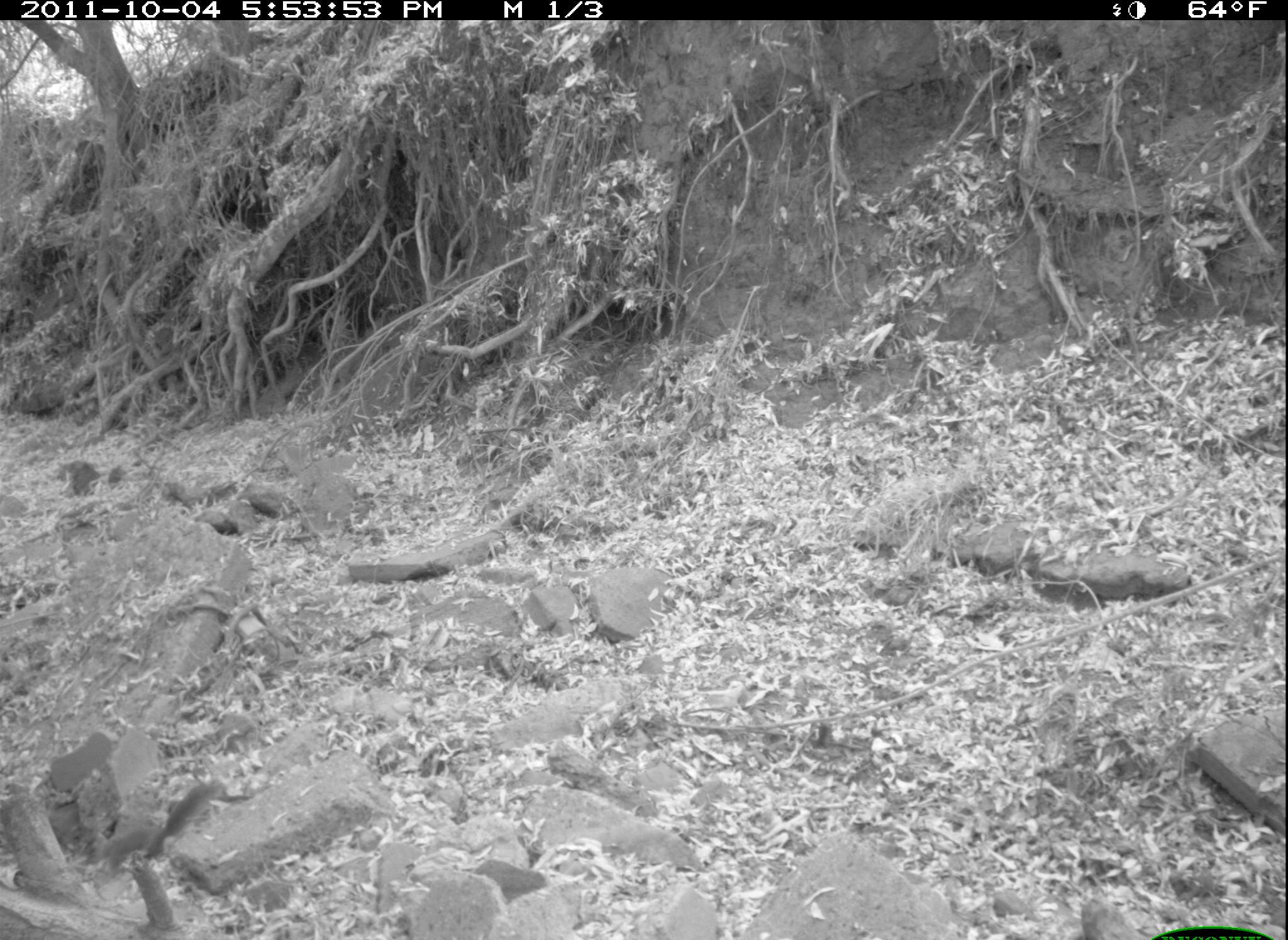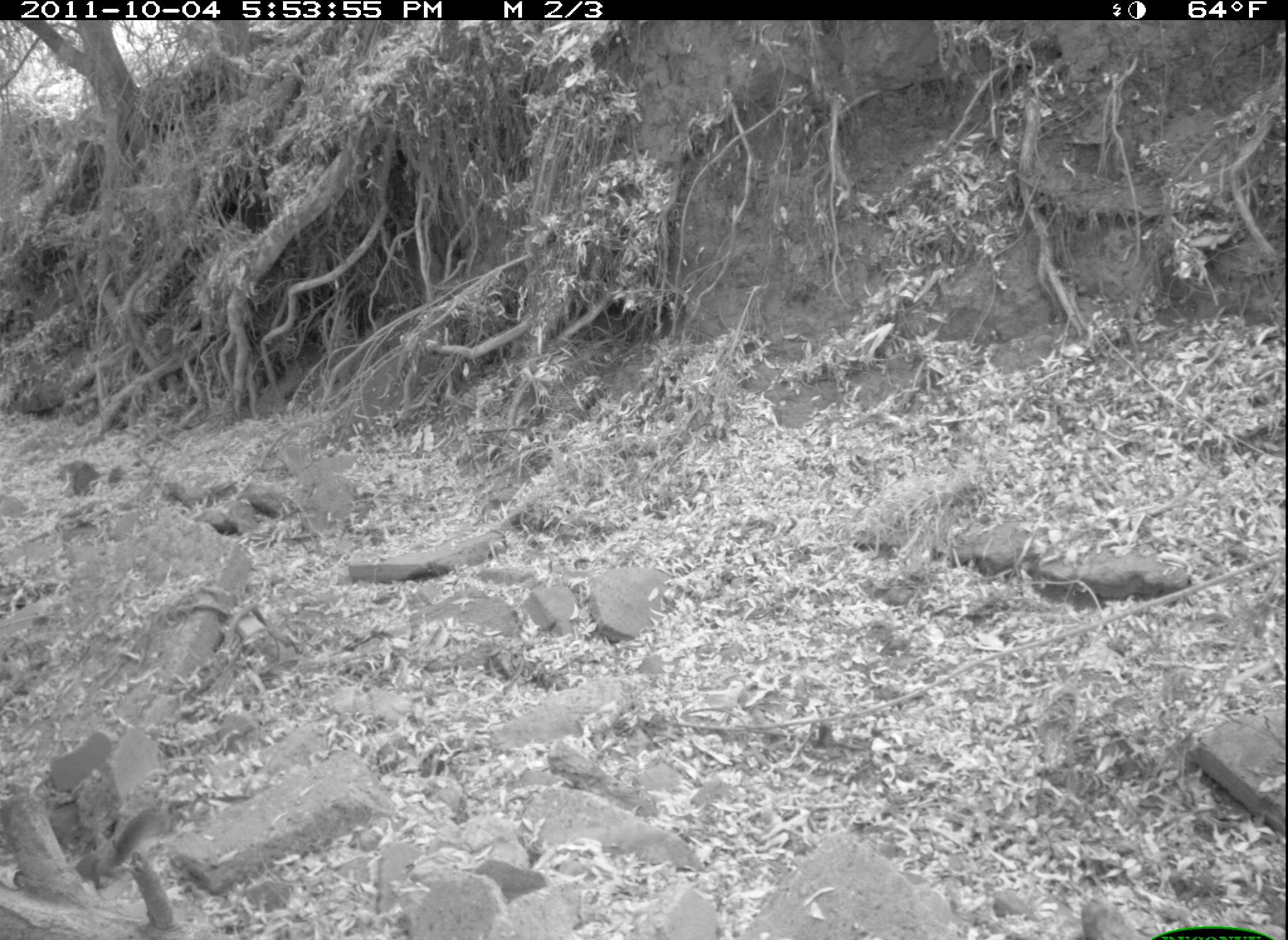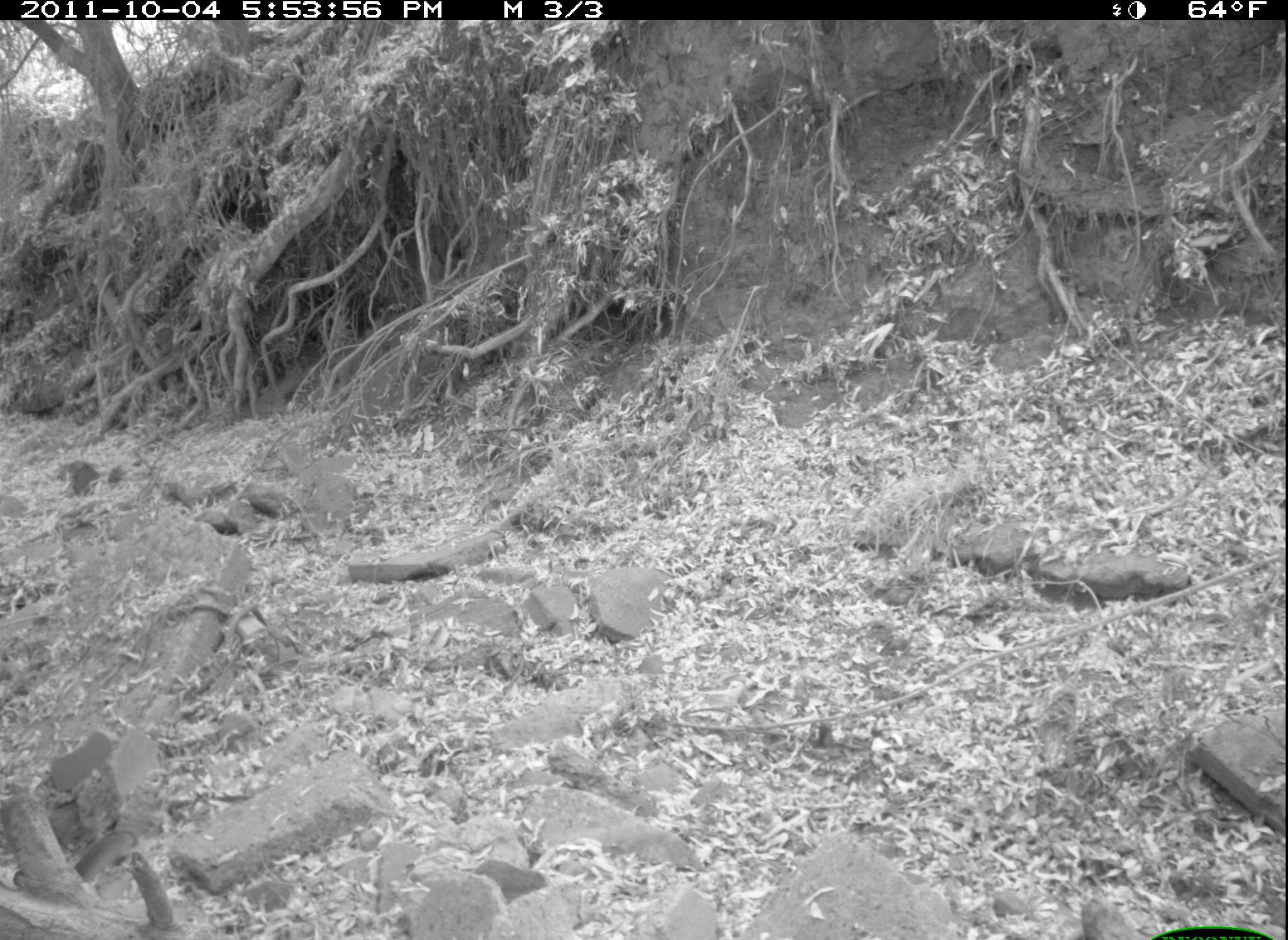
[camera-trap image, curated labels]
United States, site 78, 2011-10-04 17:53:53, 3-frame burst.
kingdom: Animalia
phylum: Chordata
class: Mammalia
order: Rodentia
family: Sciuridae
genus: Sciurus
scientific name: Sciurus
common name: squirrel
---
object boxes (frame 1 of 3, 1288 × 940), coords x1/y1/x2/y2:
squirrel: 81/772/233/880